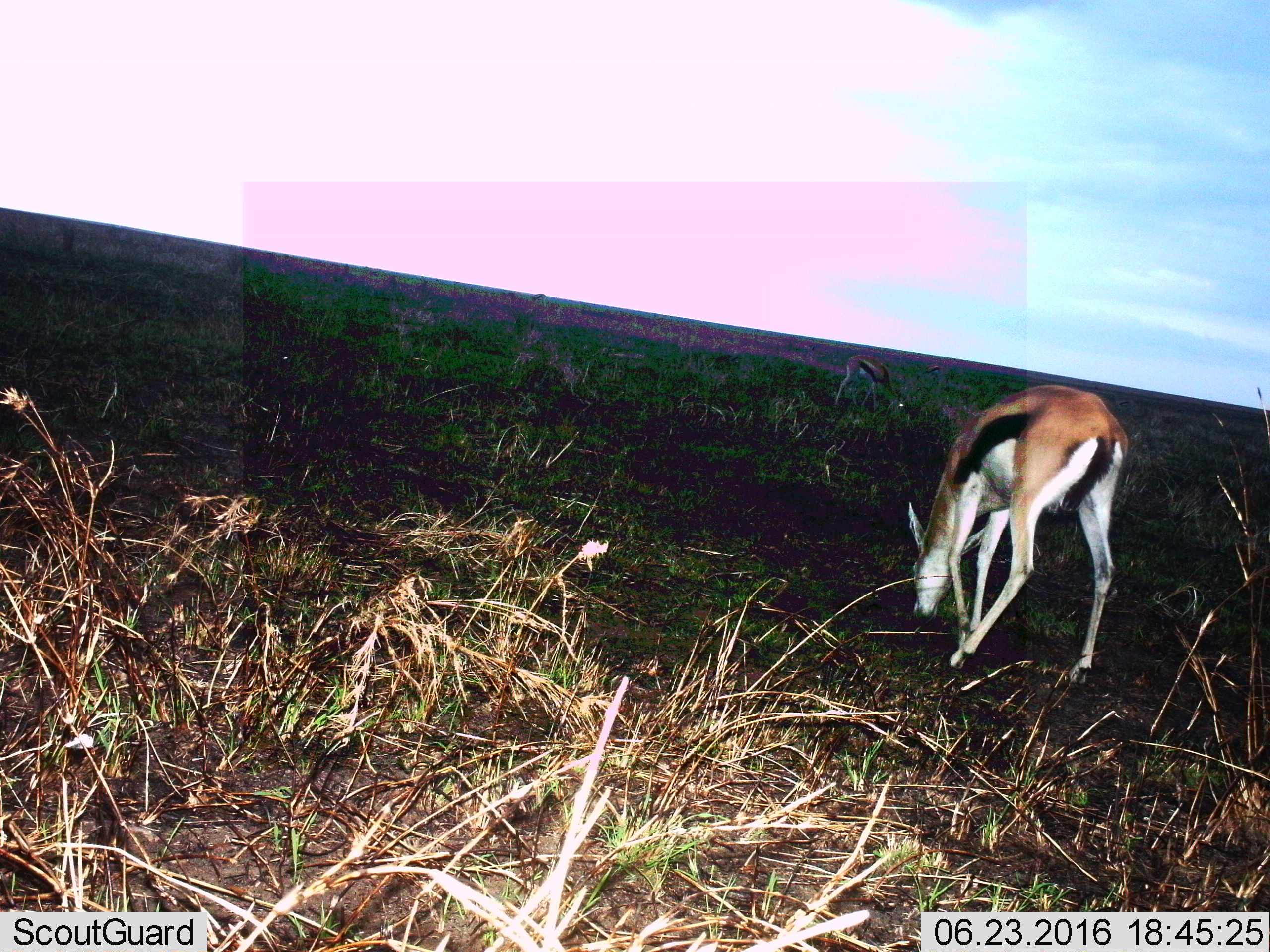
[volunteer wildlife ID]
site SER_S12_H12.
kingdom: Animalia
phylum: Chordata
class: Mammalia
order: Artiodactyla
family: Bovidae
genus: Eudorcas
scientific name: Eudorcas thomsonii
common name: thomson's gazelle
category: gazellethomsons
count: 1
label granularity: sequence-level